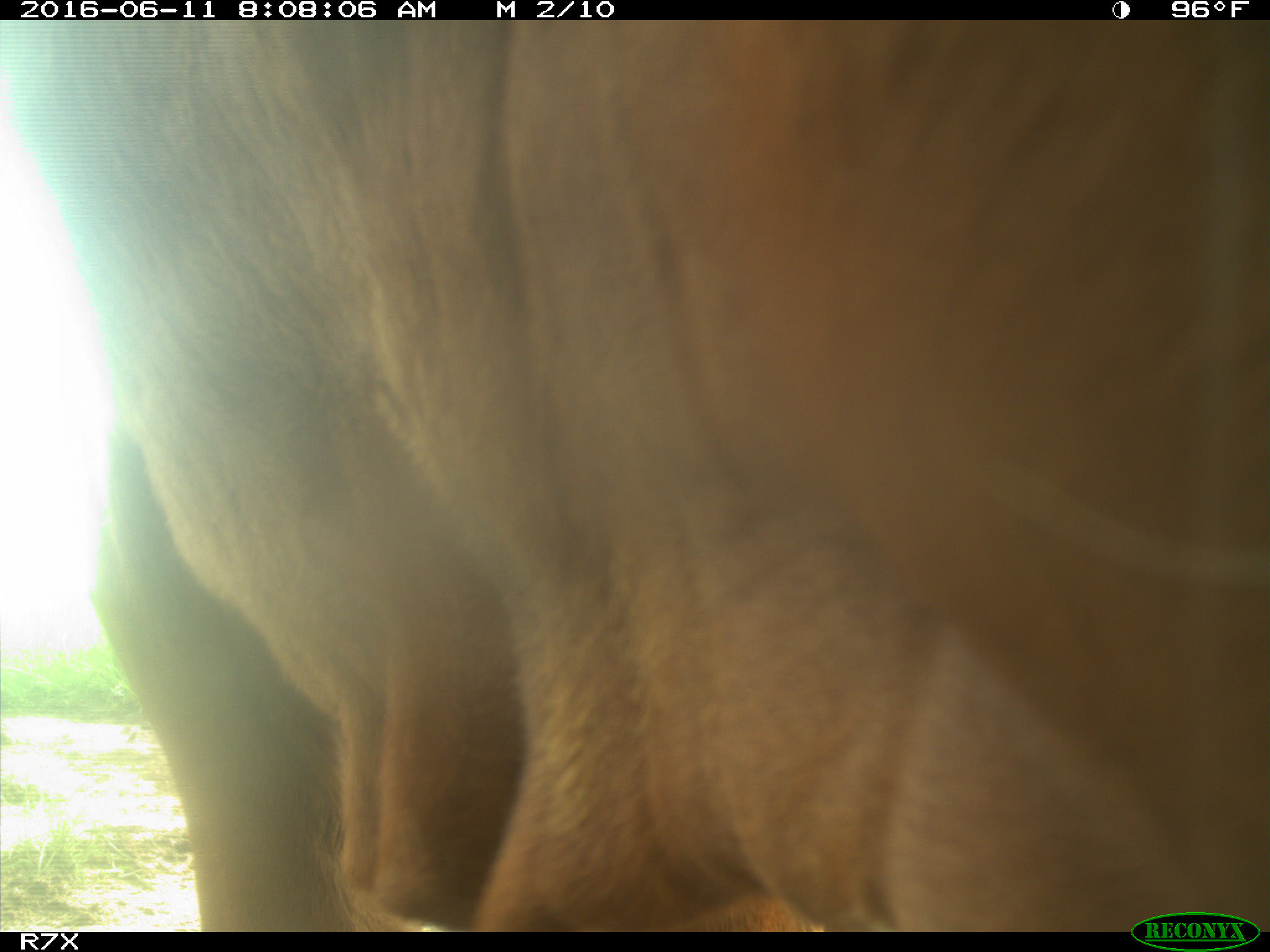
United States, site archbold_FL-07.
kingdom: Animalia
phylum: Chordata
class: Mammalia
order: Artiodactyla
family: Bovidae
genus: Bos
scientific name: Bos taurus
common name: domestic cow